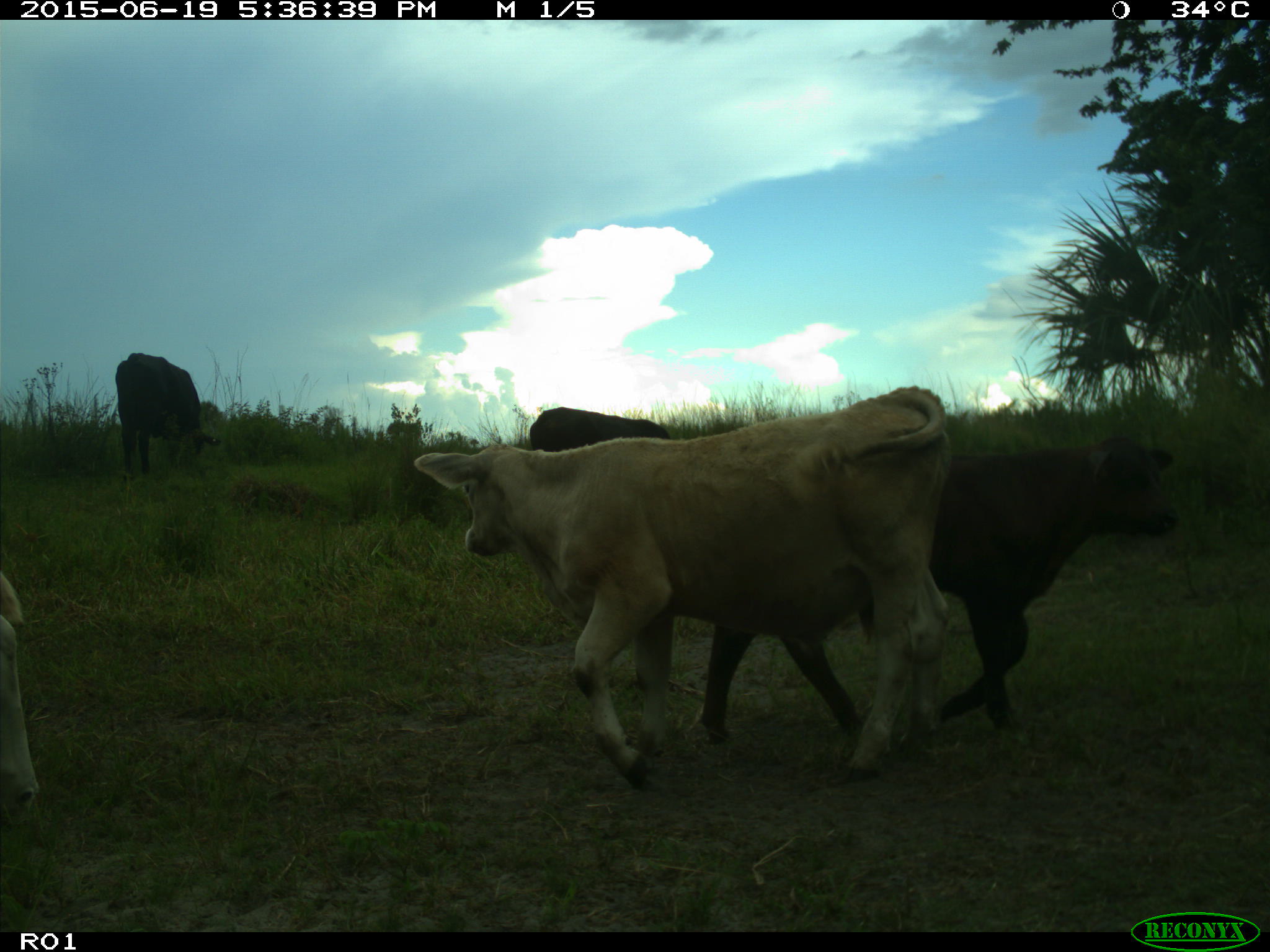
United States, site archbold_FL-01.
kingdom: Animalia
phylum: Chordata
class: Mammalia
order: Artiodactyla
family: Bovidae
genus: Bos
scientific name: Bos taurus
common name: domestic cow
Bos taurus (domestic cow).